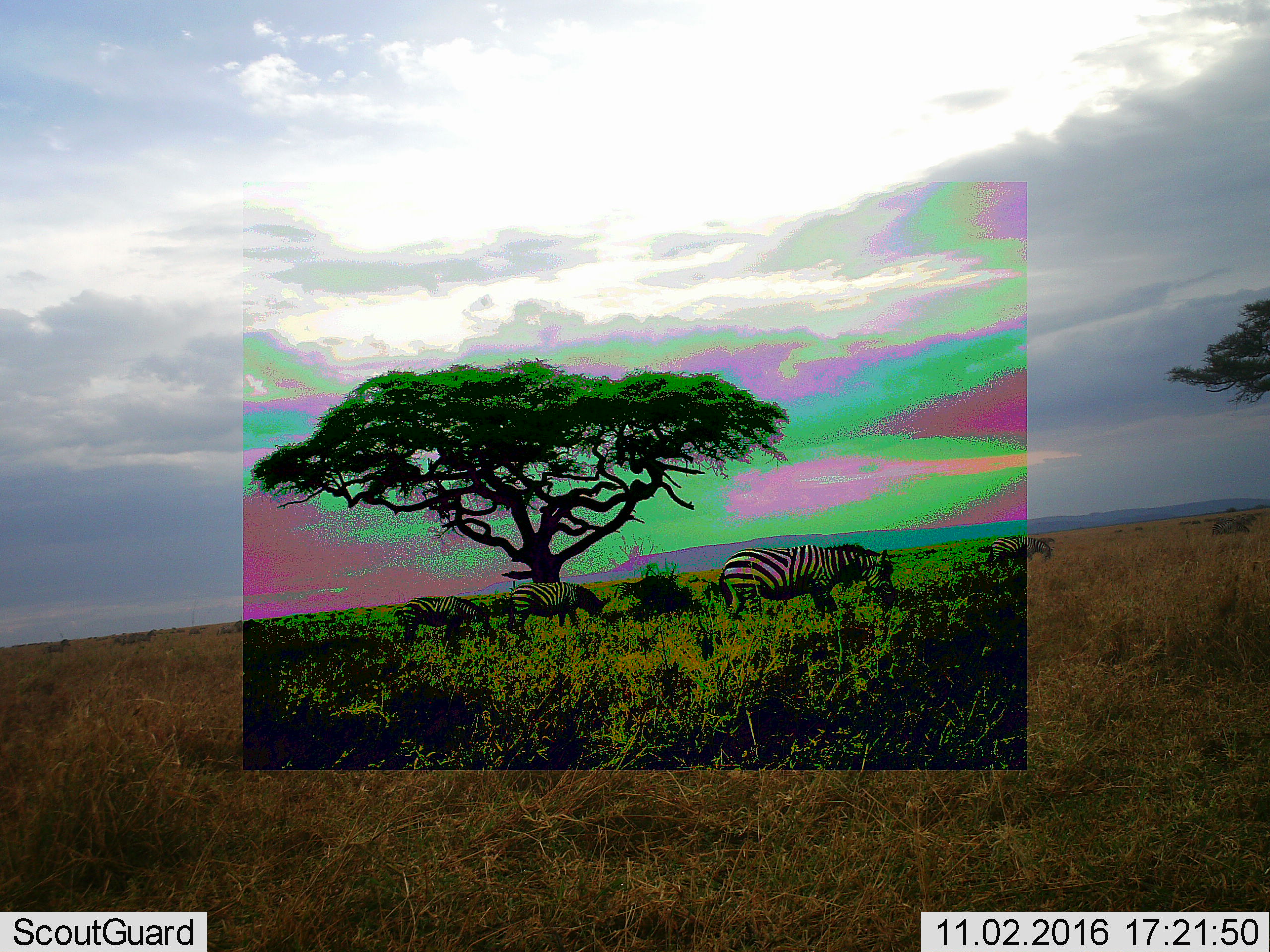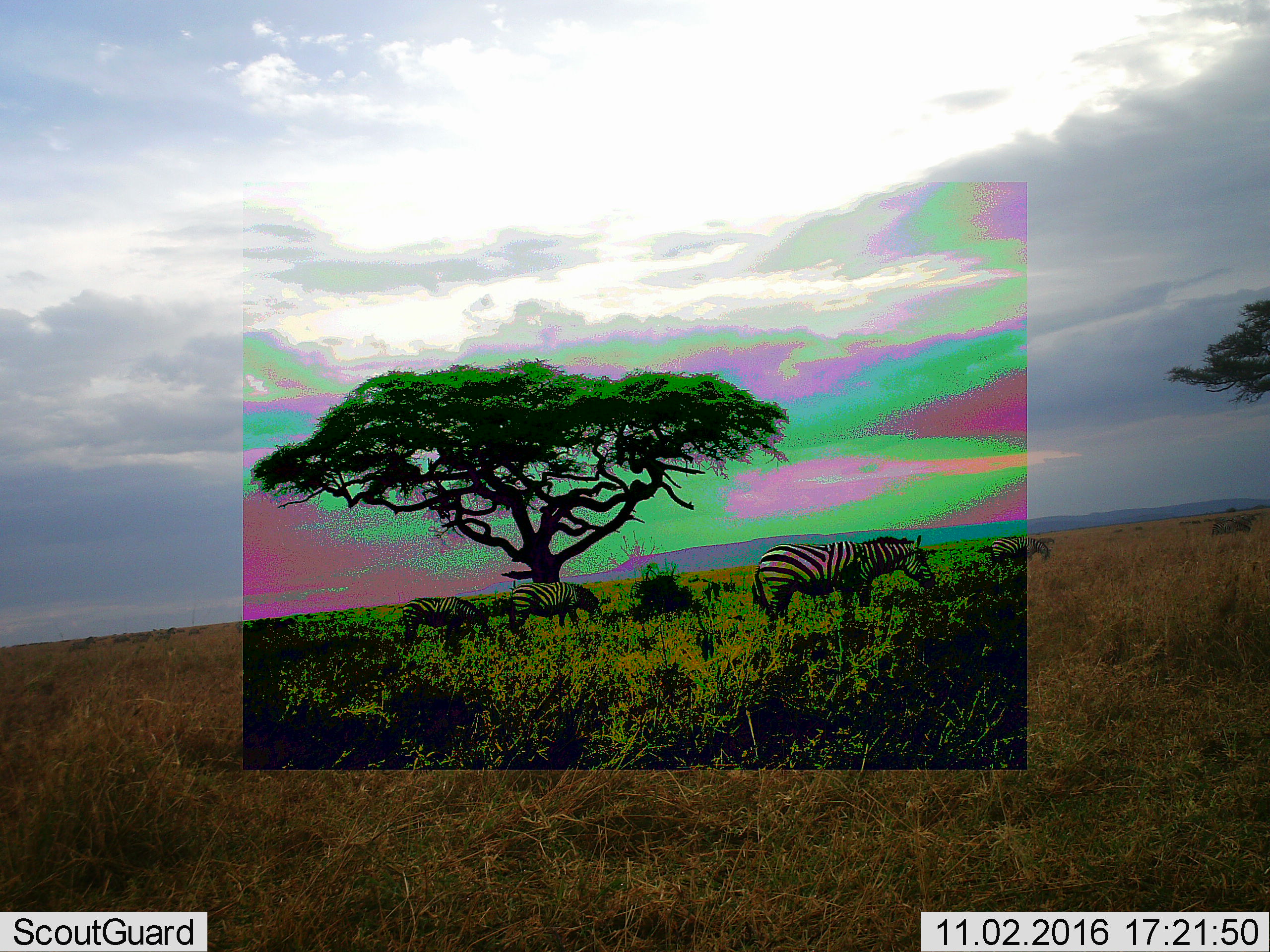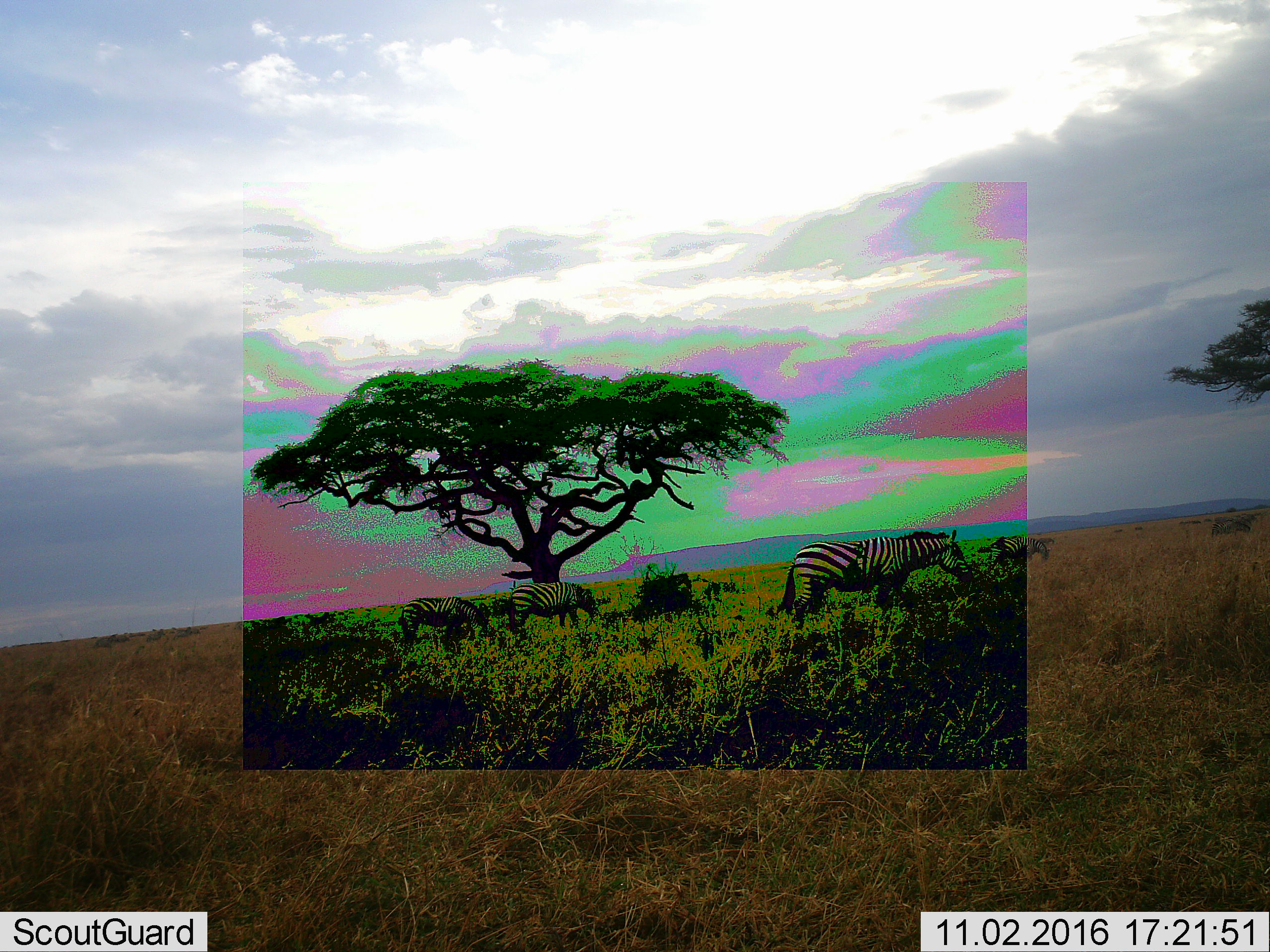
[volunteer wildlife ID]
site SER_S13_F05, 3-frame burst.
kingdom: Animalia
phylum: Chordata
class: Mammalia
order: Perissodactyla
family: Equidae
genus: Equus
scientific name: Equus quagga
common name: plains zebra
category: zebraplains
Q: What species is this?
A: Zebraplains (plains zebra) (Equus quagga).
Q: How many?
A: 6.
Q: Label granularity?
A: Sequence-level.